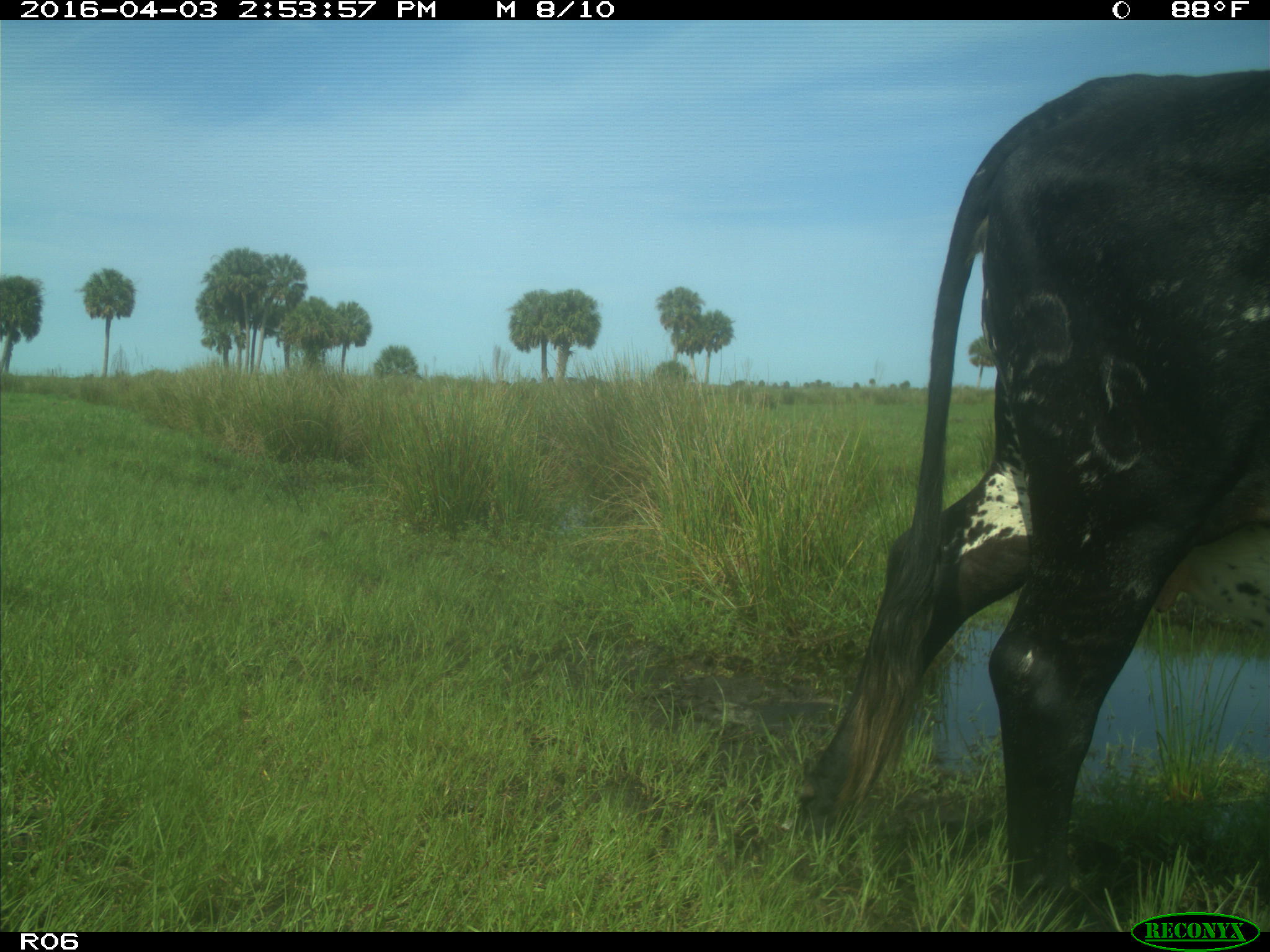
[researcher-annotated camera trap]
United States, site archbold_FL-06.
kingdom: Animalia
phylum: Chordata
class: Mammalia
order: Artiodactyla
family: Bovidae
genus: Bos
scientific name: Bos taurus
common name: domestic cow